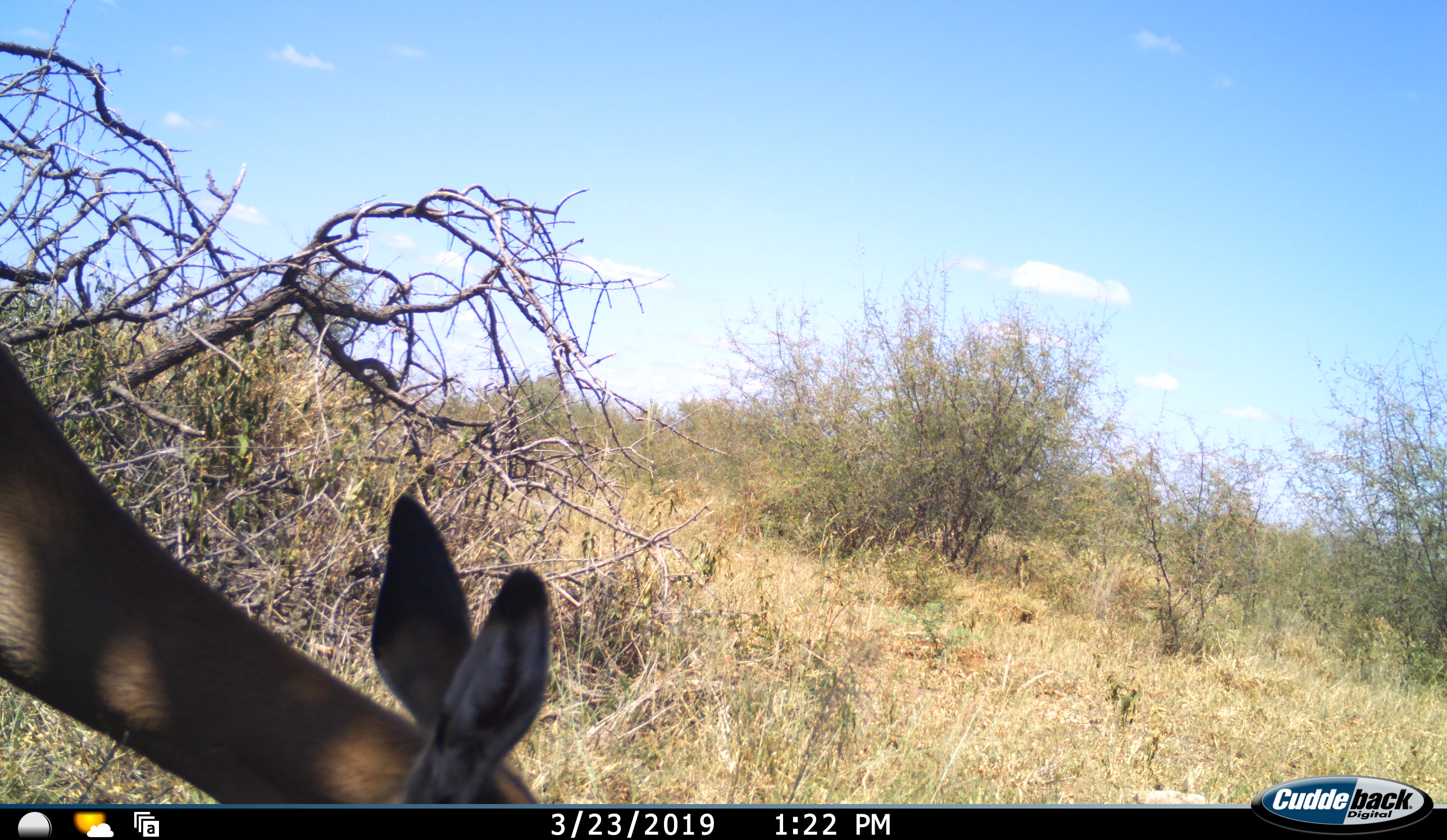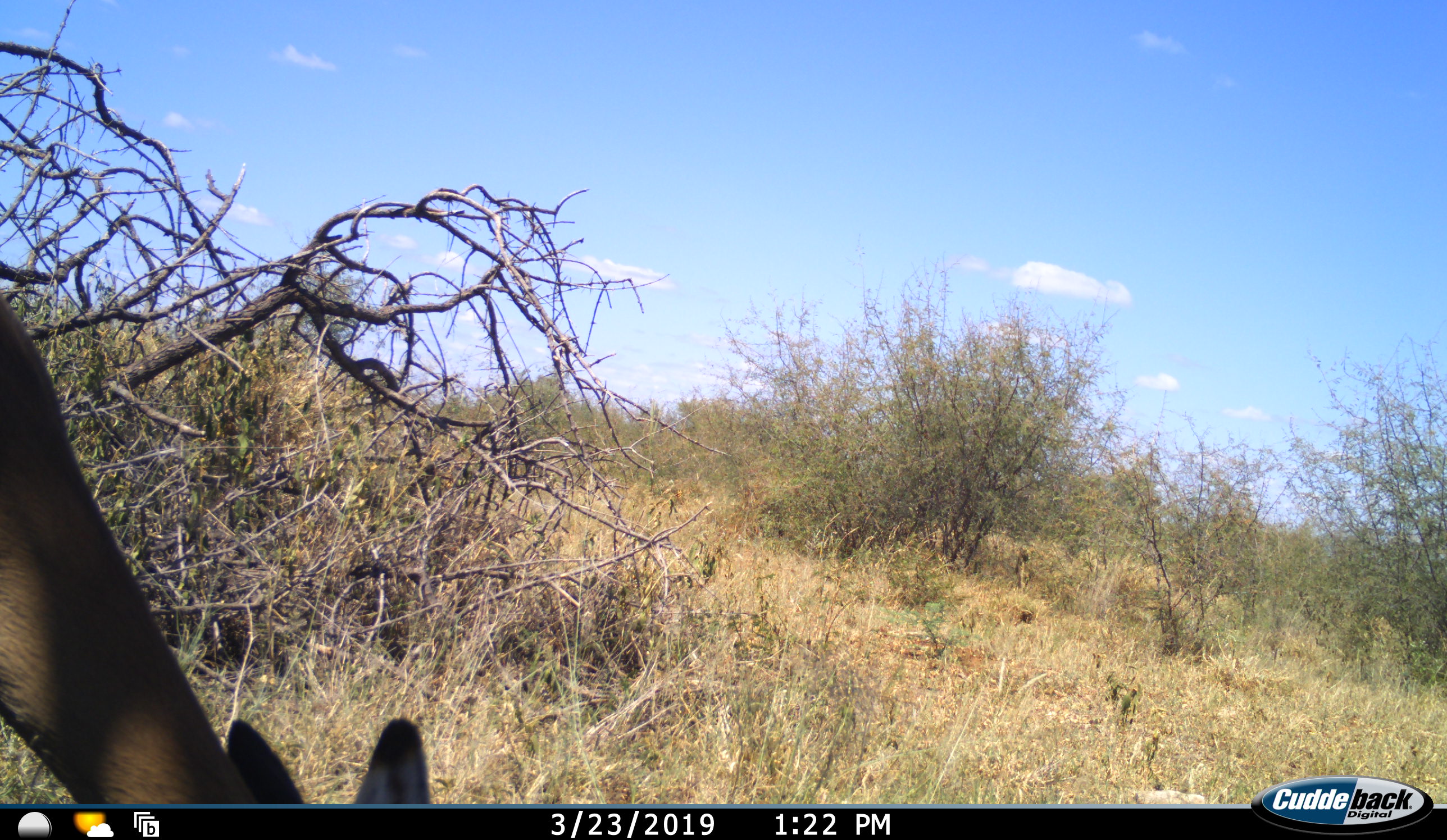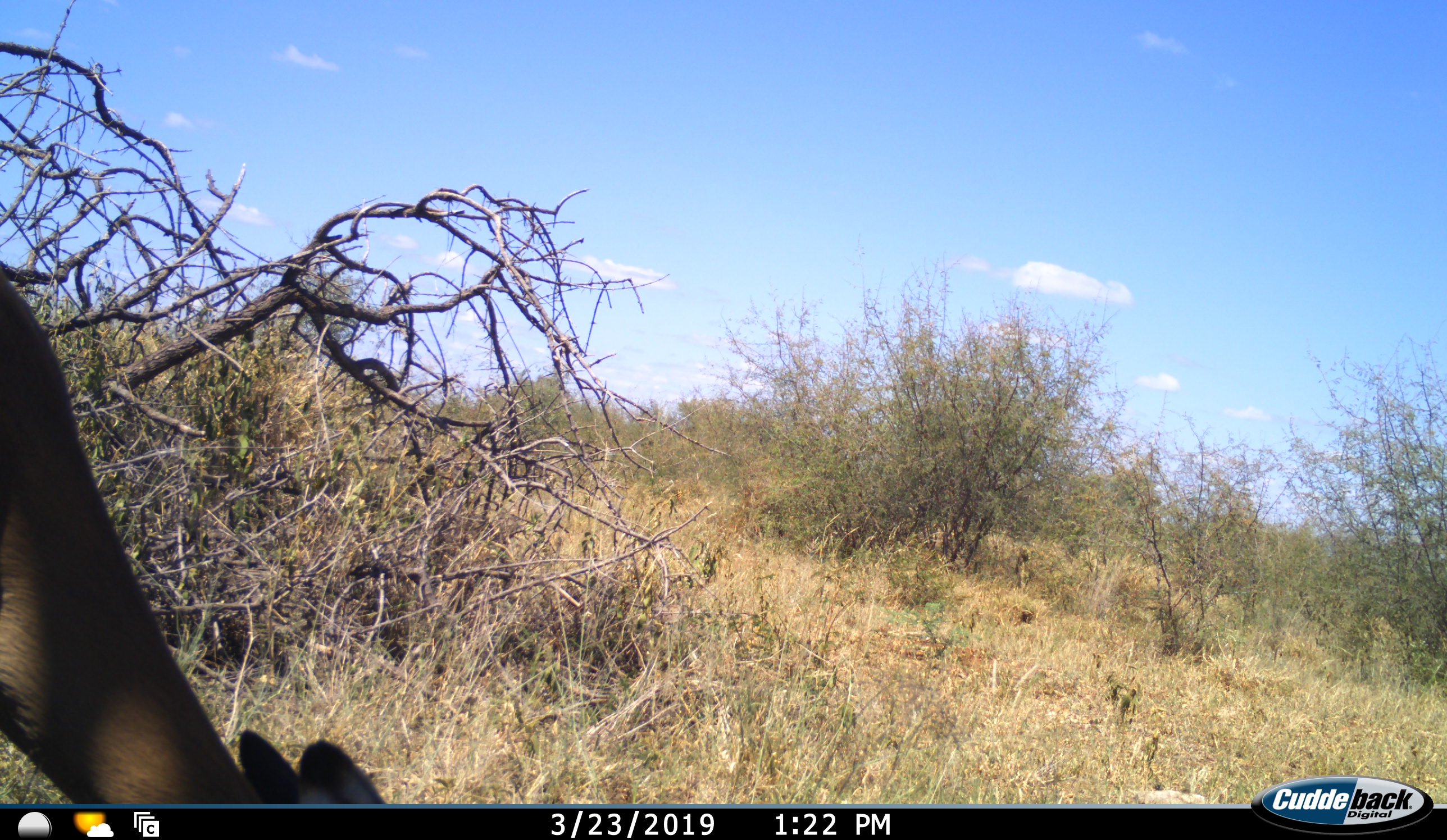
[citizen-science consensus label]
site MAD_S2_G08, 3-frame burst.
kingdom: Animalia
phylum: Chordata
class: Mammalia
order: Artiodactyla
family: Bovidae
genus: Aepyceros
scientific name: Aepyceros melampus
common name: impala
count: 1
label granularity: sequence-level